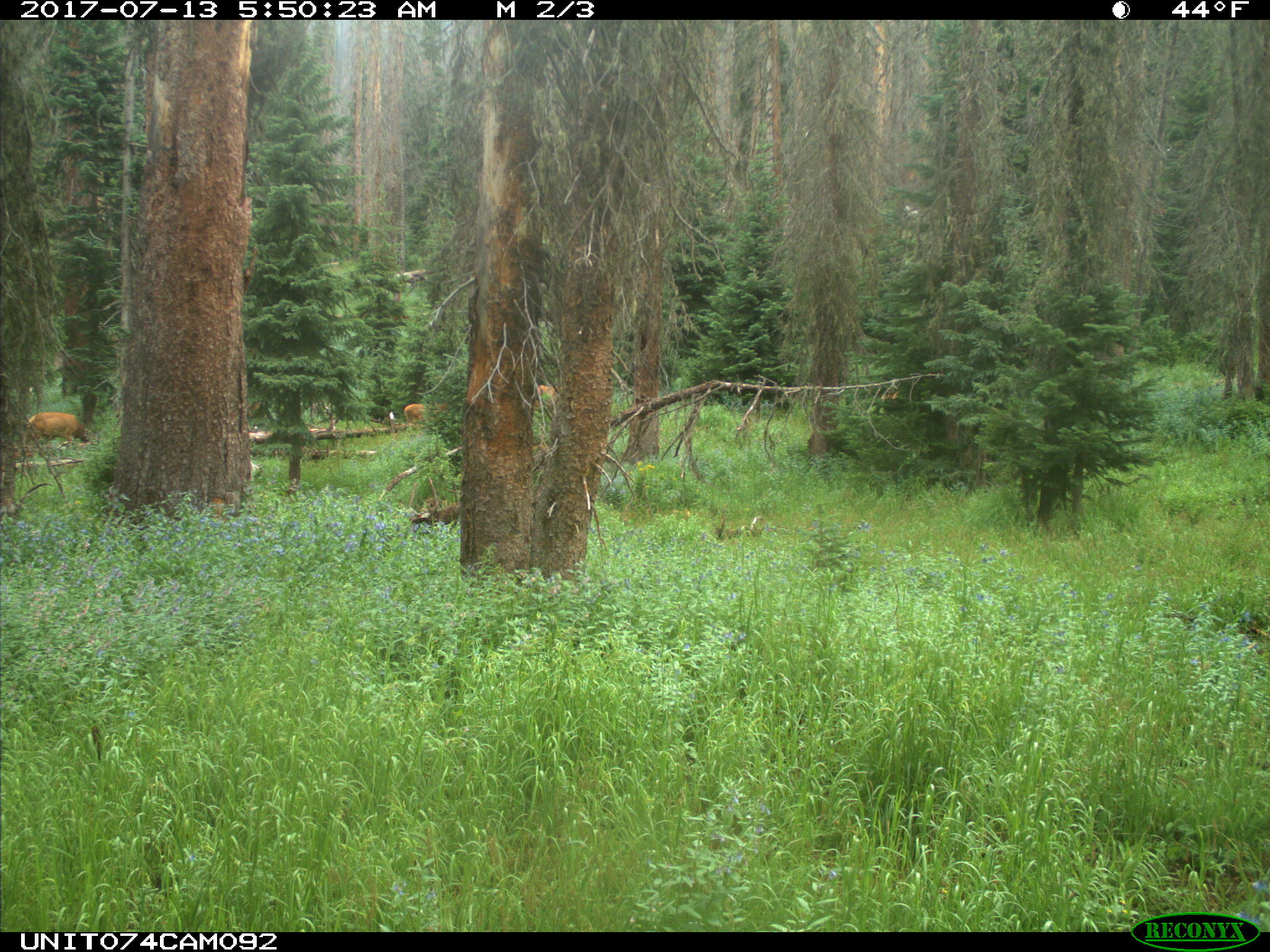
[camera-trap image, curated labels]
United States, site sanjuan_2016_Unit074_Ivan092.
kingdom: Animalia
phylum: Chordata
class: Mammalia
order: Artiodactyla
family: Cervidae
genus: Cervus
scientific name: Cervus elaphus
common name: red deer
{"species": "Cervus elaphus (red deer)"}